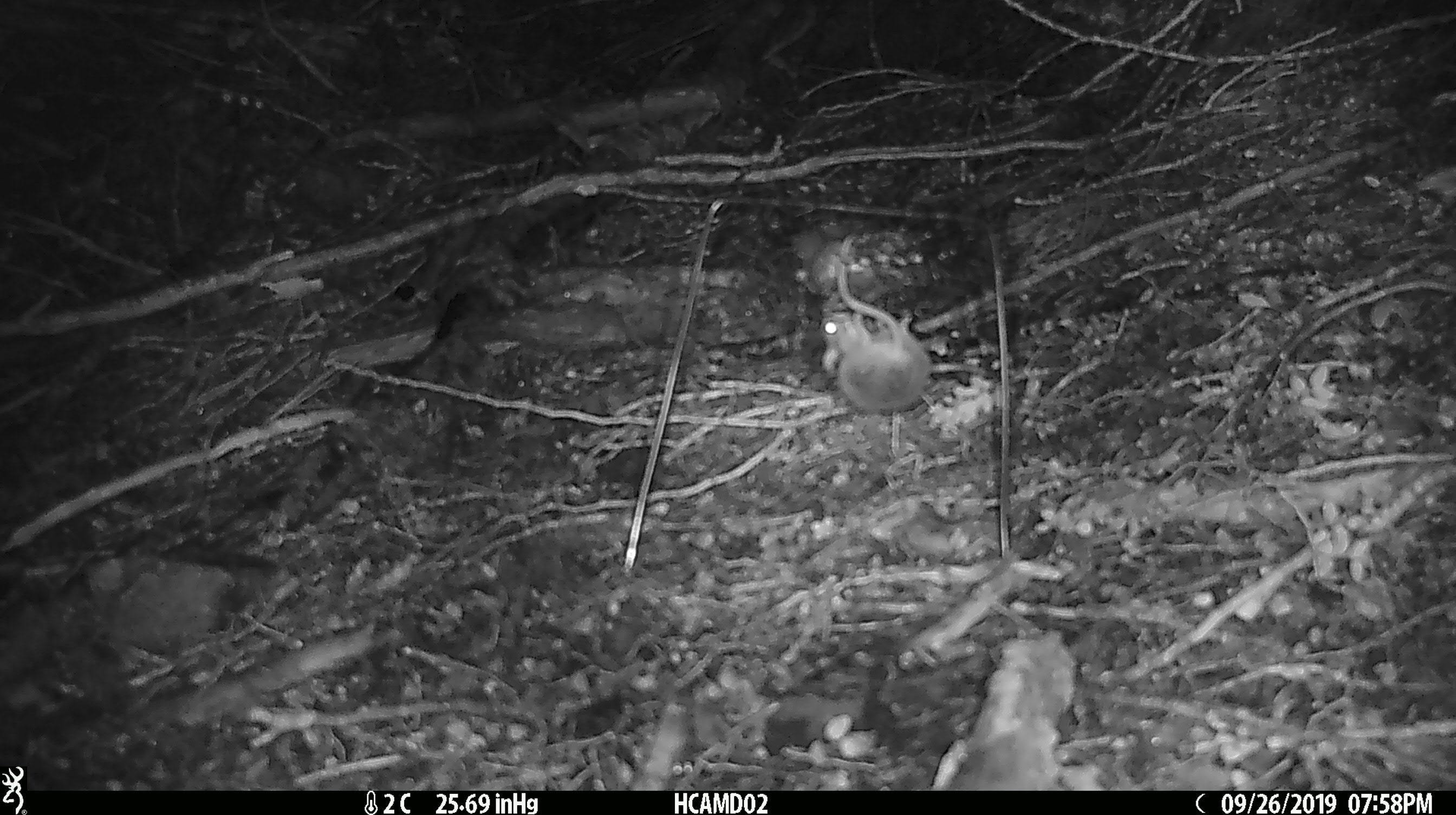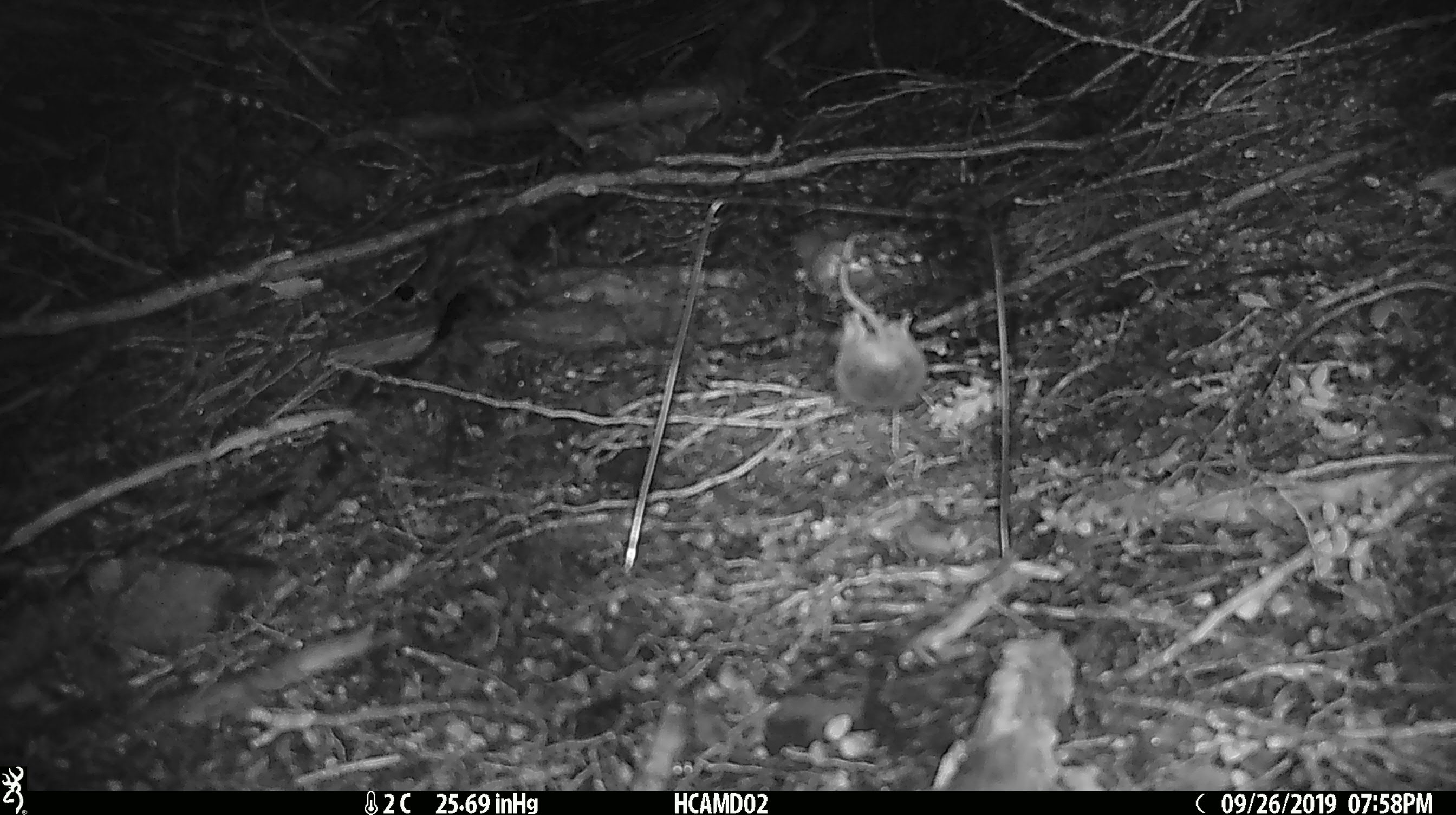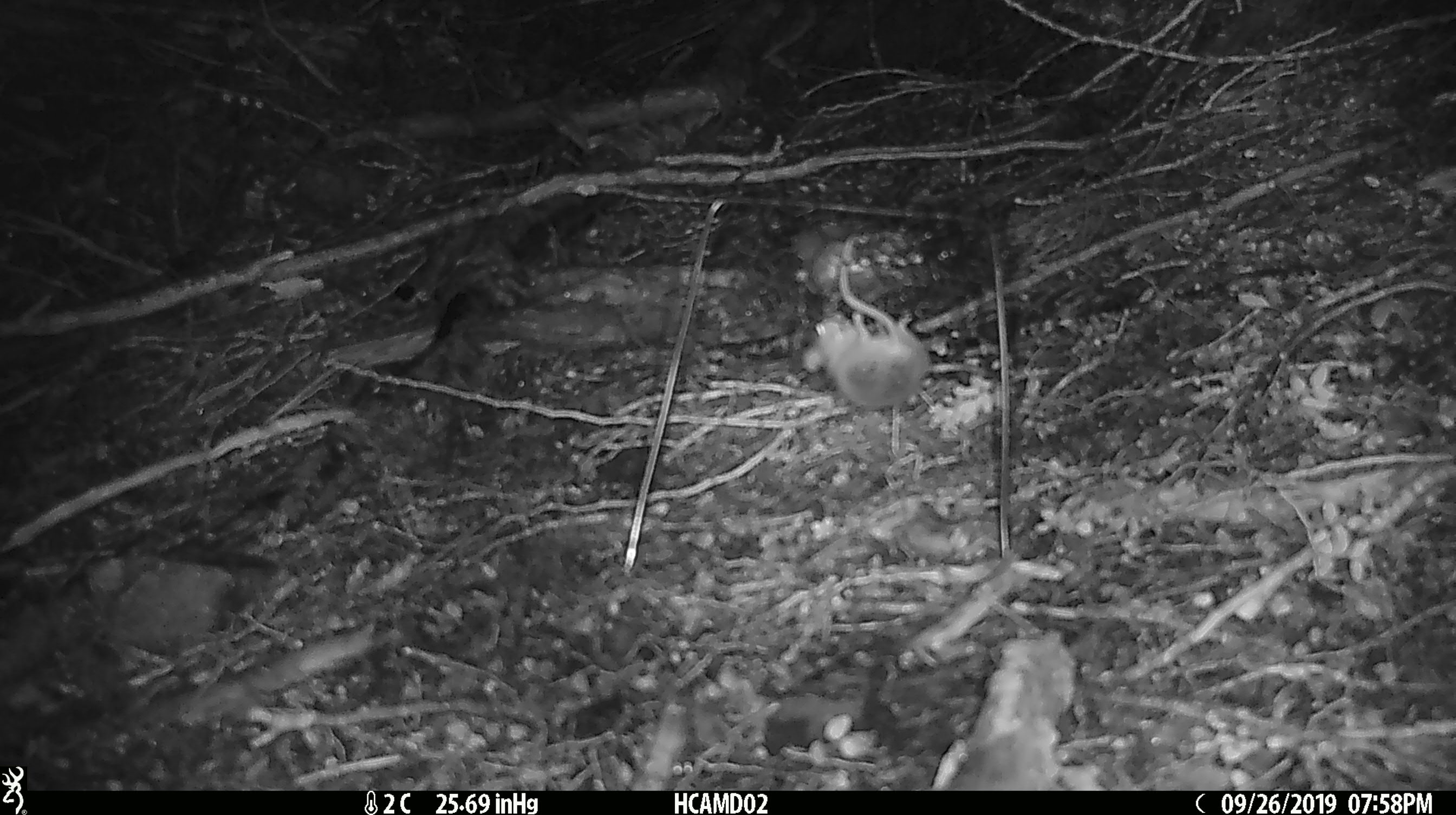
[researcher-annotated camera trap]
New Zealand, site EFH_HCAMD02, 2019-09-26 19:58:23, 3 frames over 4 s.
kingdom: Animalia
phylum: Chordata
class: Mammalia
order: Rodentia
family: Muridae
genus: Mus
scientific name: Mus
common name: mouse